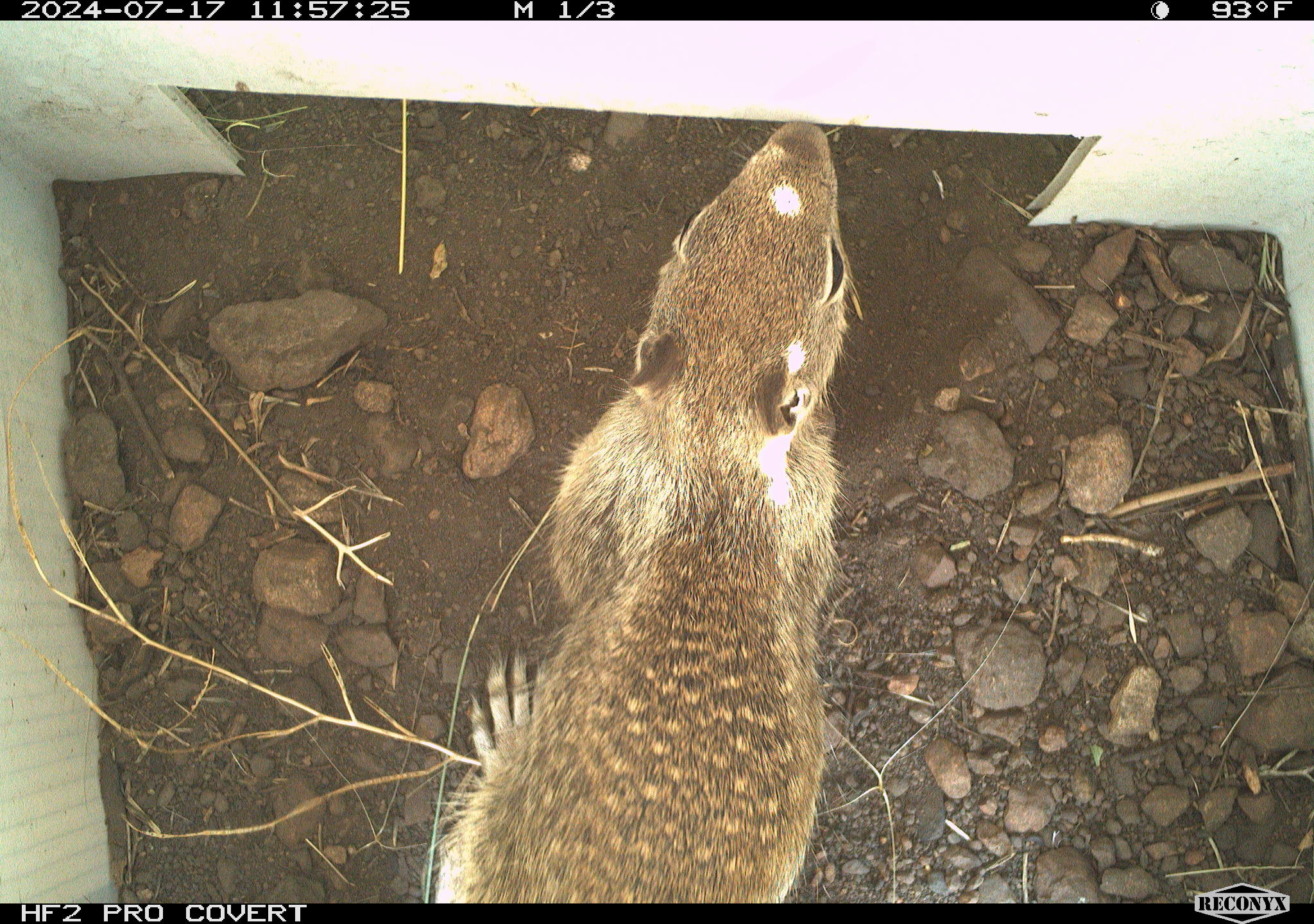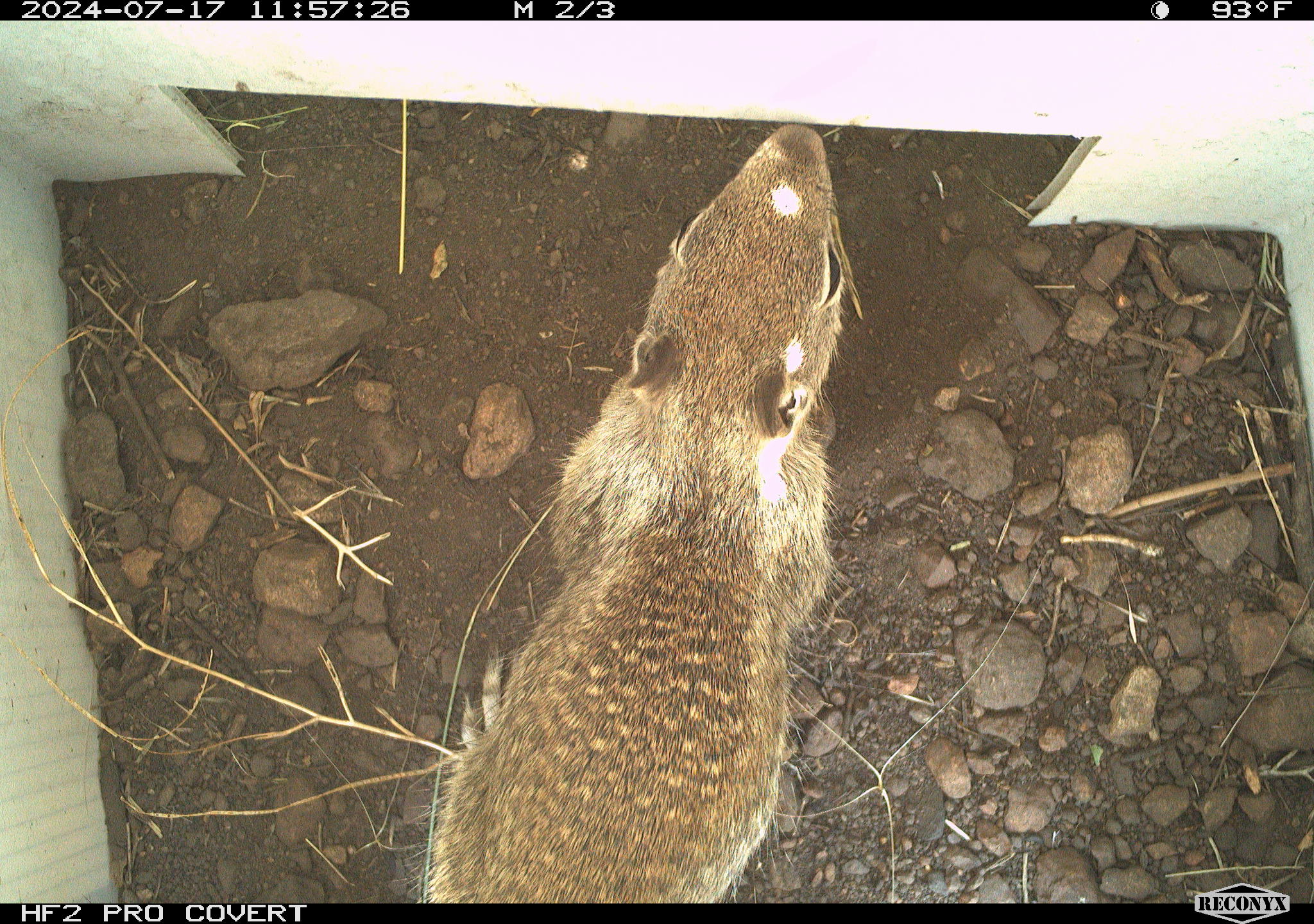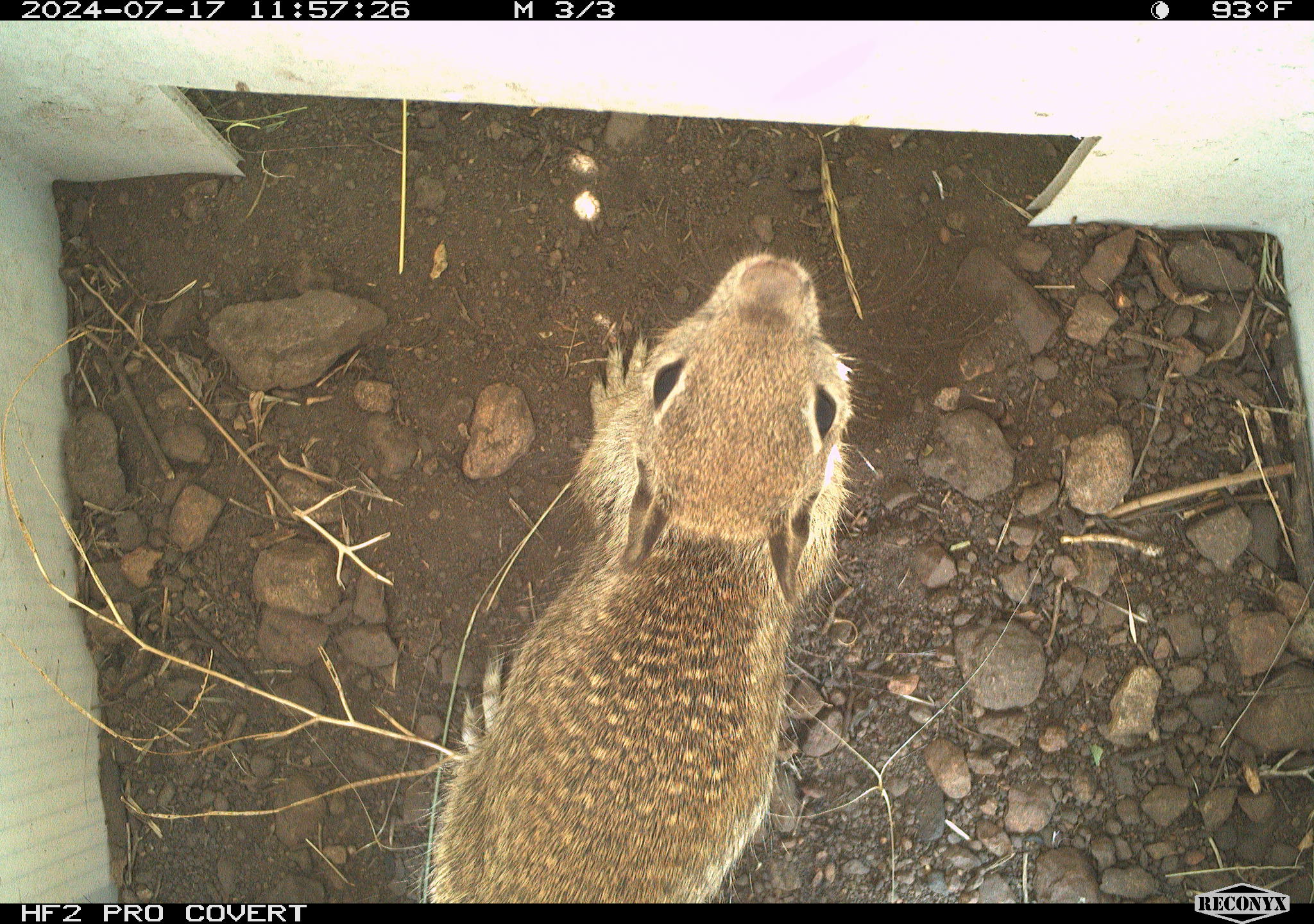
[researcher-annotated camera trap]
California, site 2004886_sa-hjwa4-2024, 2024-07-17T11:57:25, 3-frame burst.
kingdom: Animalia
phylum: Chordata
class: Mammalia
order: Rodentia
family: Sciuridae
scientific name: Sciuridae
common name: squirrels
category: sciuridae family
Sciuridae family (squirrels) (Sciuridae).